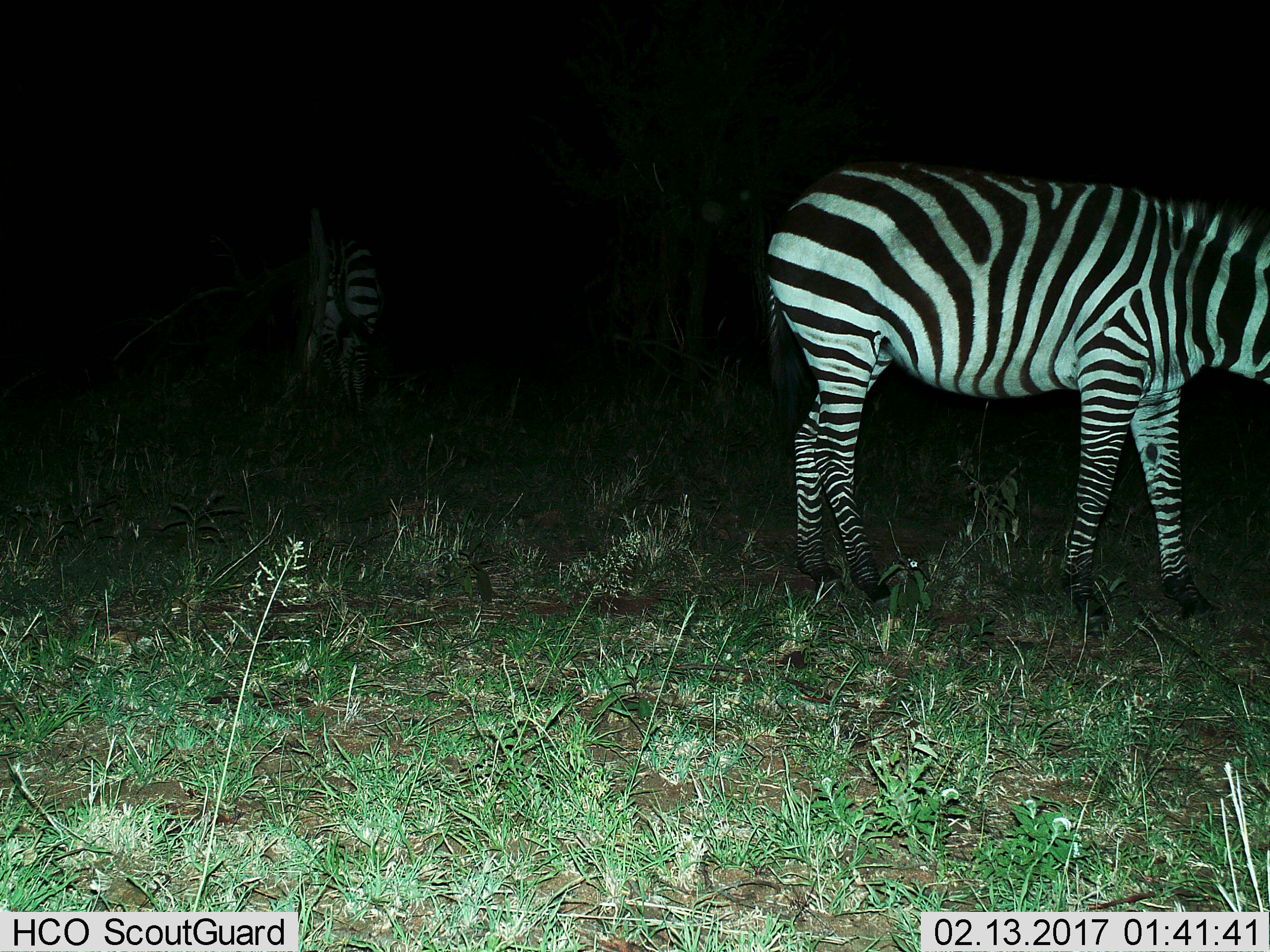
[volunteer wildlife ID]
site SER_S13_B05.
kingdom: Animalia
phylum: Chordata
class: Mammalia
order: Perissodactyla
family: Equidae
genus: Equus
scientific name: Equus quagga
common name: plains zebra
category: zebraplains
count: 2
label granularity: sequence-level